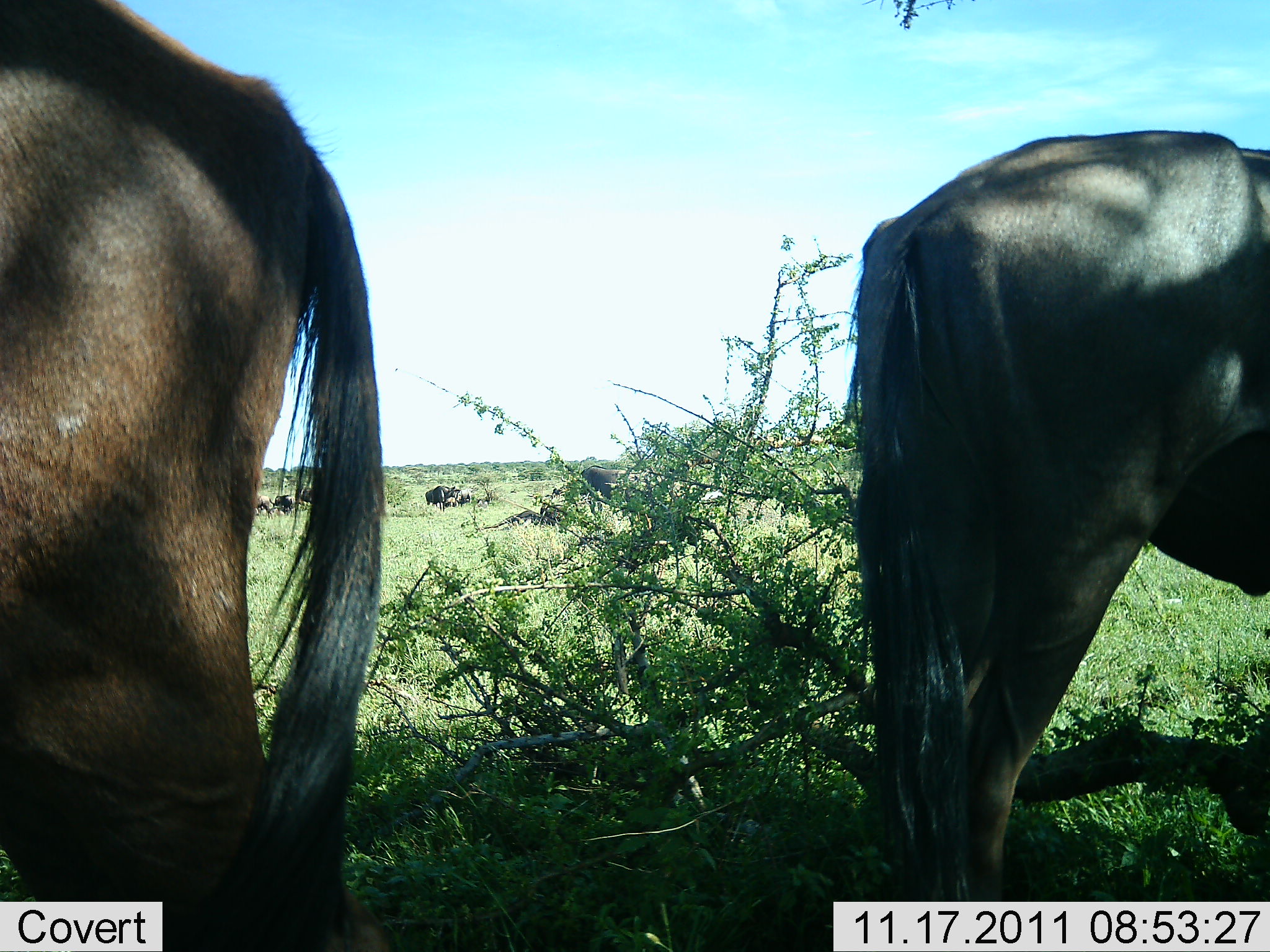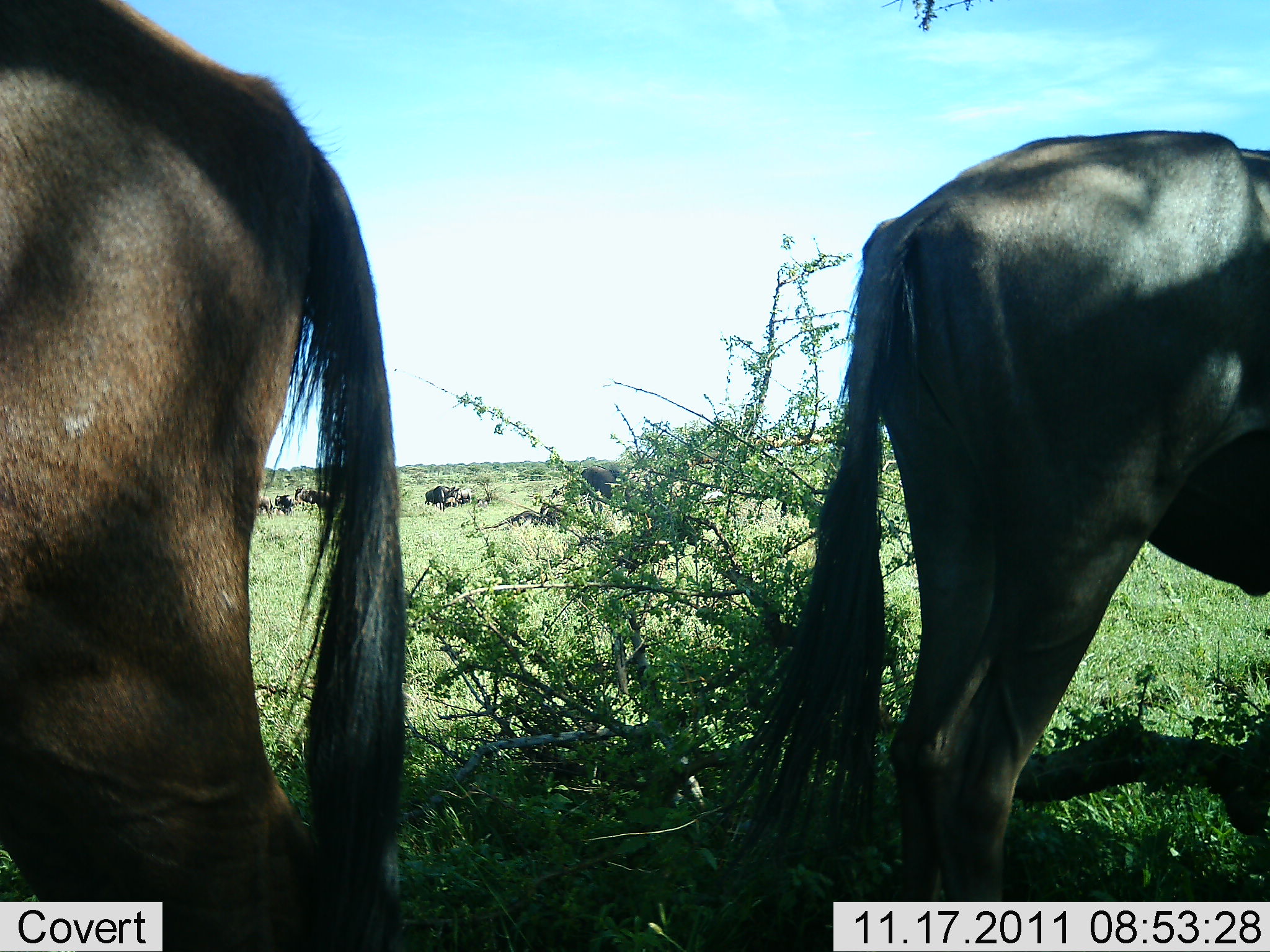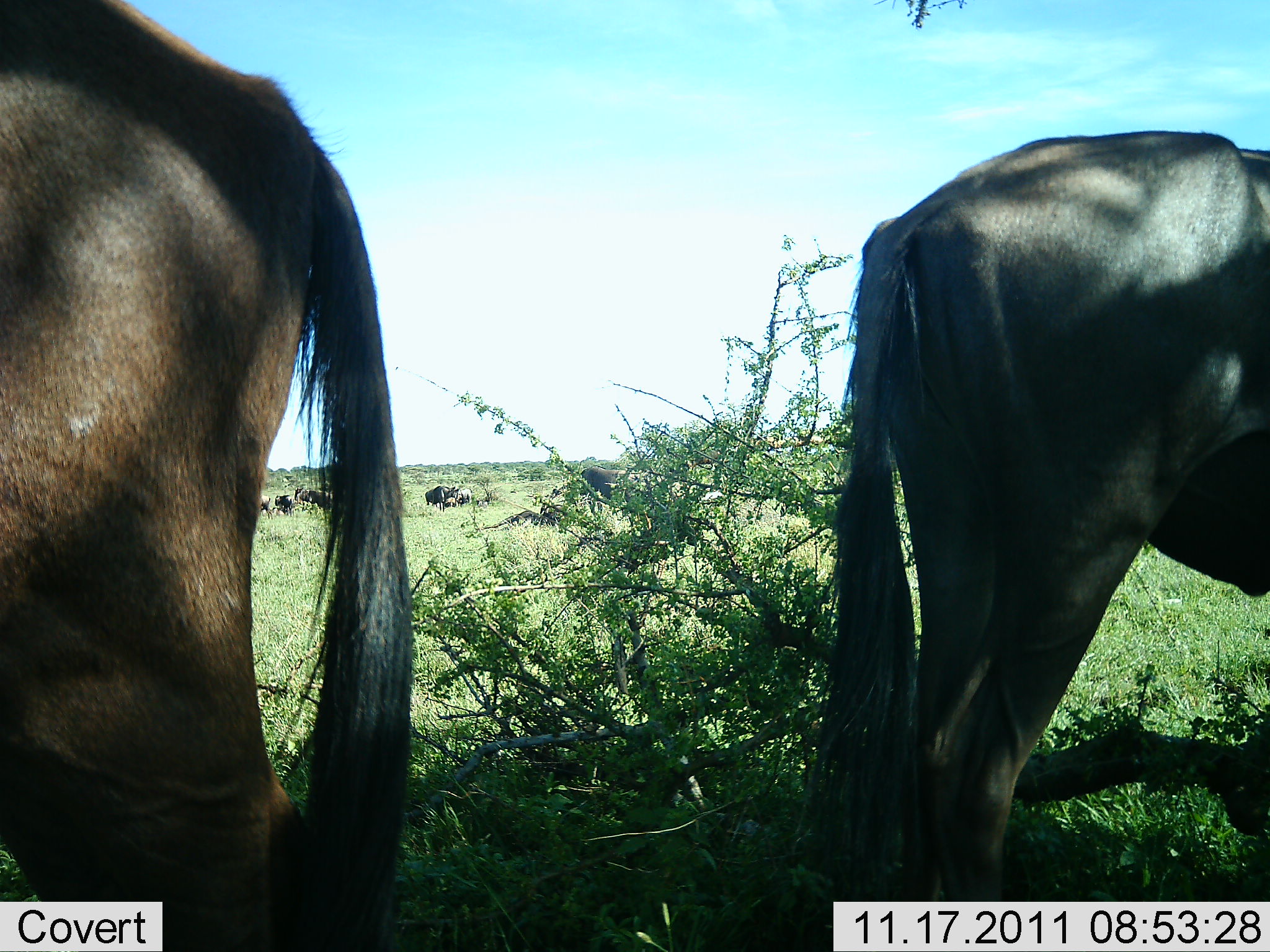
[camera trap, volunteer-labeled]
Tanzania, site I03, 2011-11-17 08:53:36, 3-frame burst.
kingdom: Animalia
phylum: Chordata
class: Mammalia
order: Artiodactyla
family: Bovidae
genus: Connochaetes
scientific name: Connochaetes taurinus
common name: blue wildebeest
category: wildebeest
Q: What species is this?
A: Wildebeest (blue wildebeest) (Connochaetes taurinus).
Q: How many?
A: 7.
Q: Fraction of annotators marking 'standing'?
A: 86%.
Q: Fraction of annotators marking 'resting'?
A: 43%.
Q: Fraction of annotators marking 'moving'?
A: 7%.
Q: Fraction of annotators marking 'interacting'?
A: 7%.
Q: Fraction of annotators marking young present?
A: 0%.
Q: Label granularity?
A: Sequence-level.